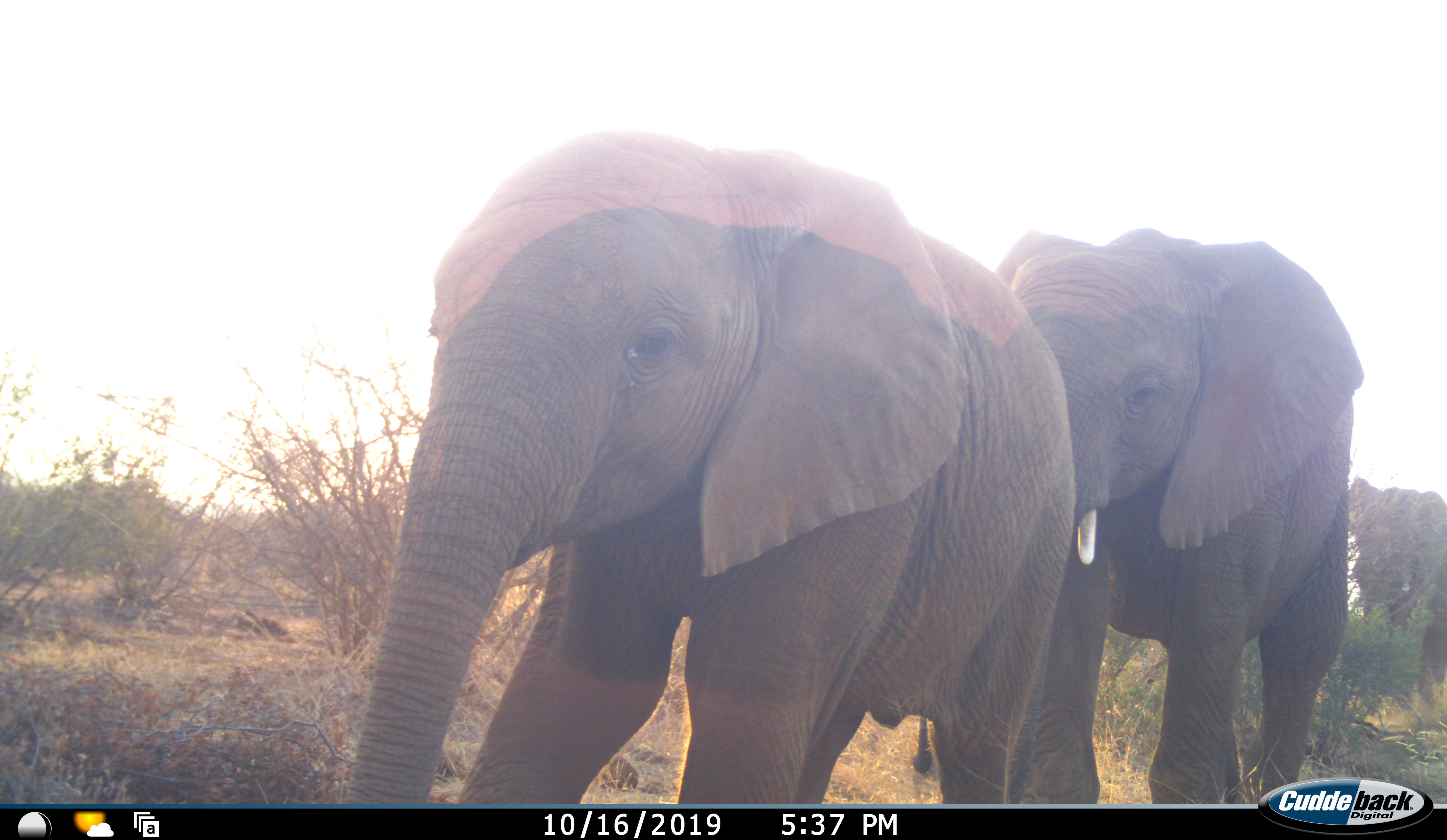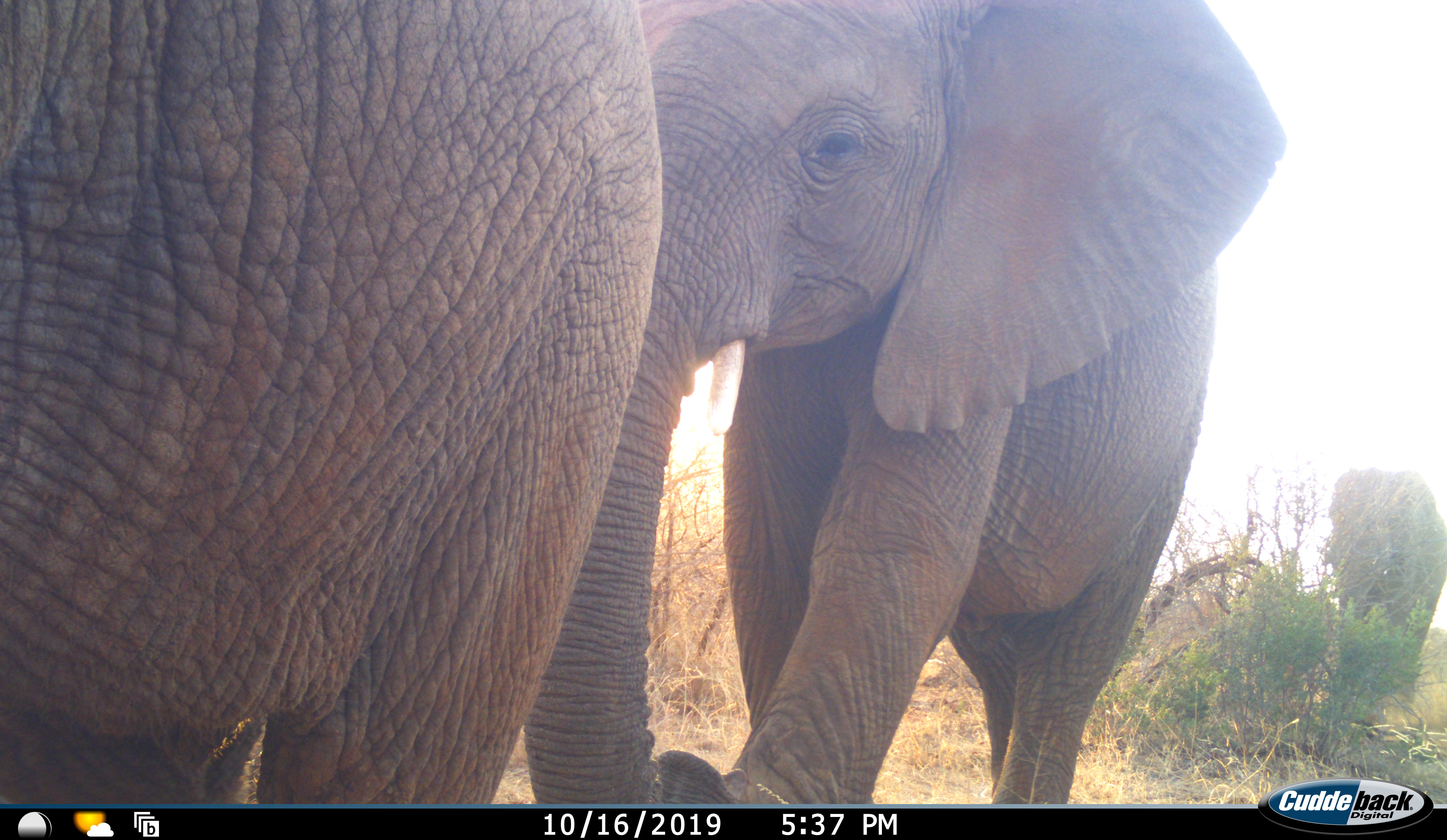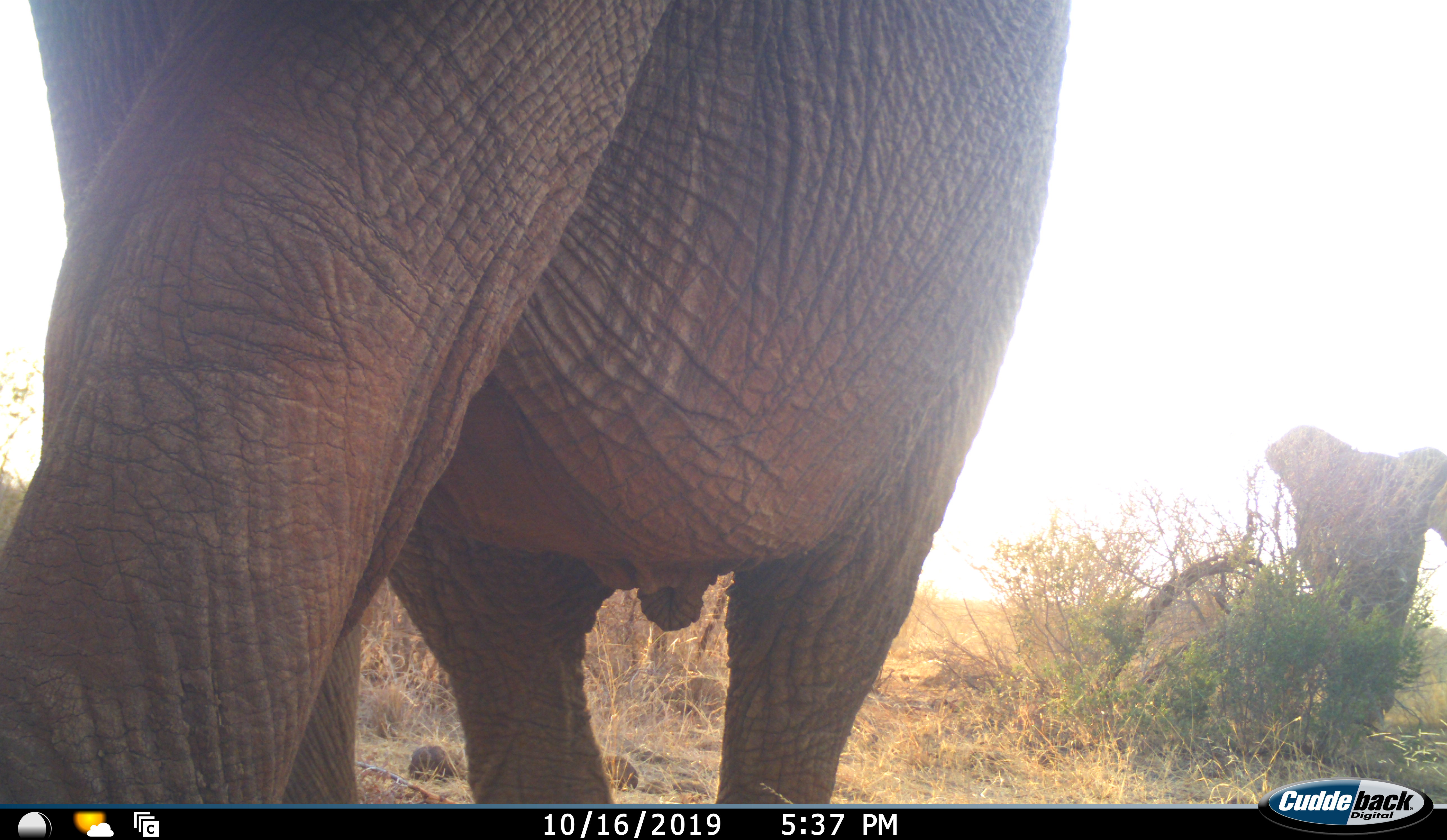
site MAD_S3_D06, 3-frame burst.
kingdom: Animalia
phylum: Chordata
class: Mammalia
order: Proboscidea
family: Elephantidae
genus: Loxodonta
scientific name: Loxodonta africana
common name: african bush elephant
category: elephant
Elephant (african bush elephant) (Loxodonta africana), count 3. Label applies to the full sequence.